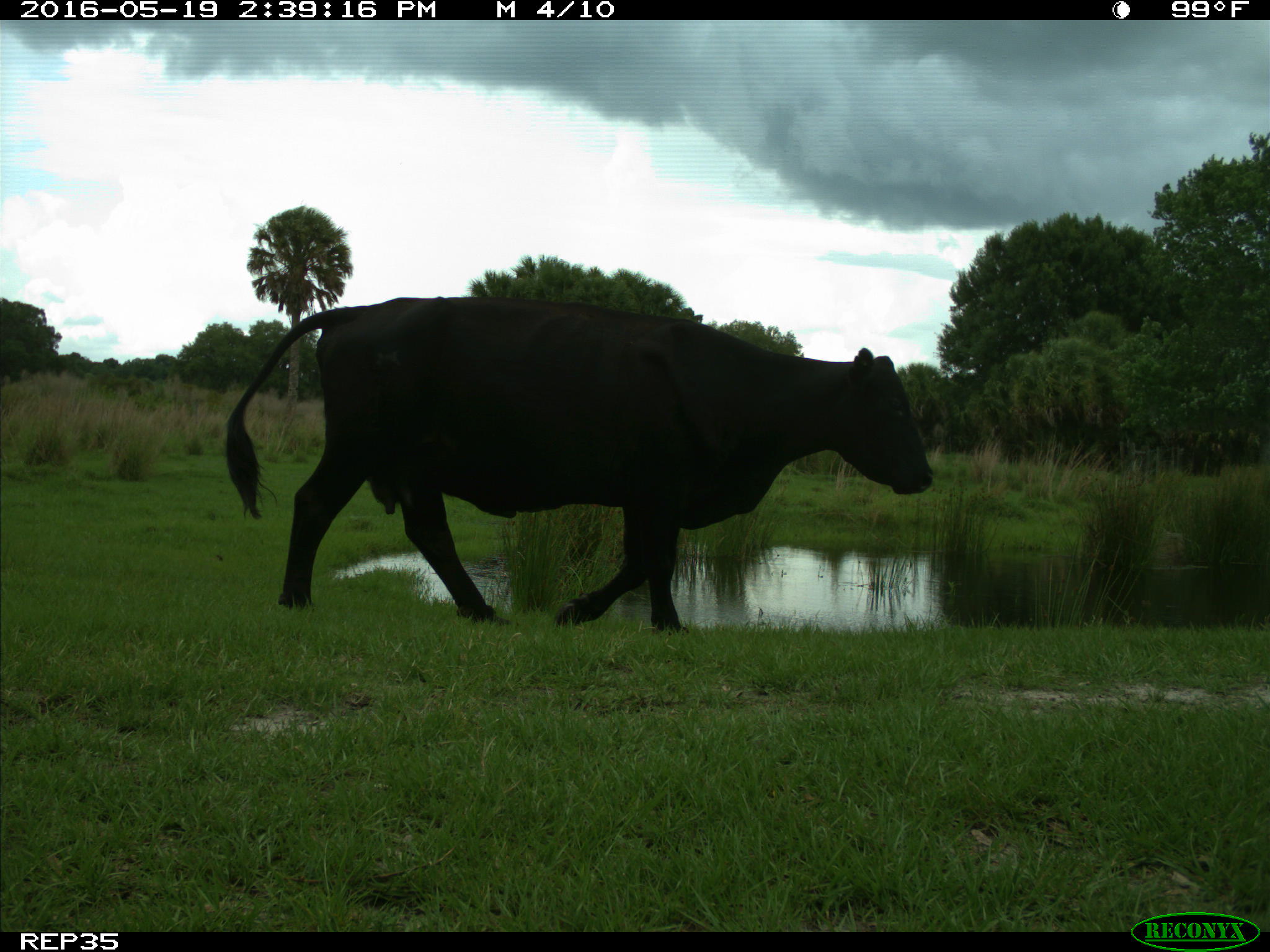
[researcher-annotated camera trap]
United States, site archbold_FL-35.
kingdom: Animalia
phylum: Chordata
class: Mammalia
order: Artiodactyla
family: Bovidae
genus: Bos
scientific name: Bos taurus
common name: domestic cow